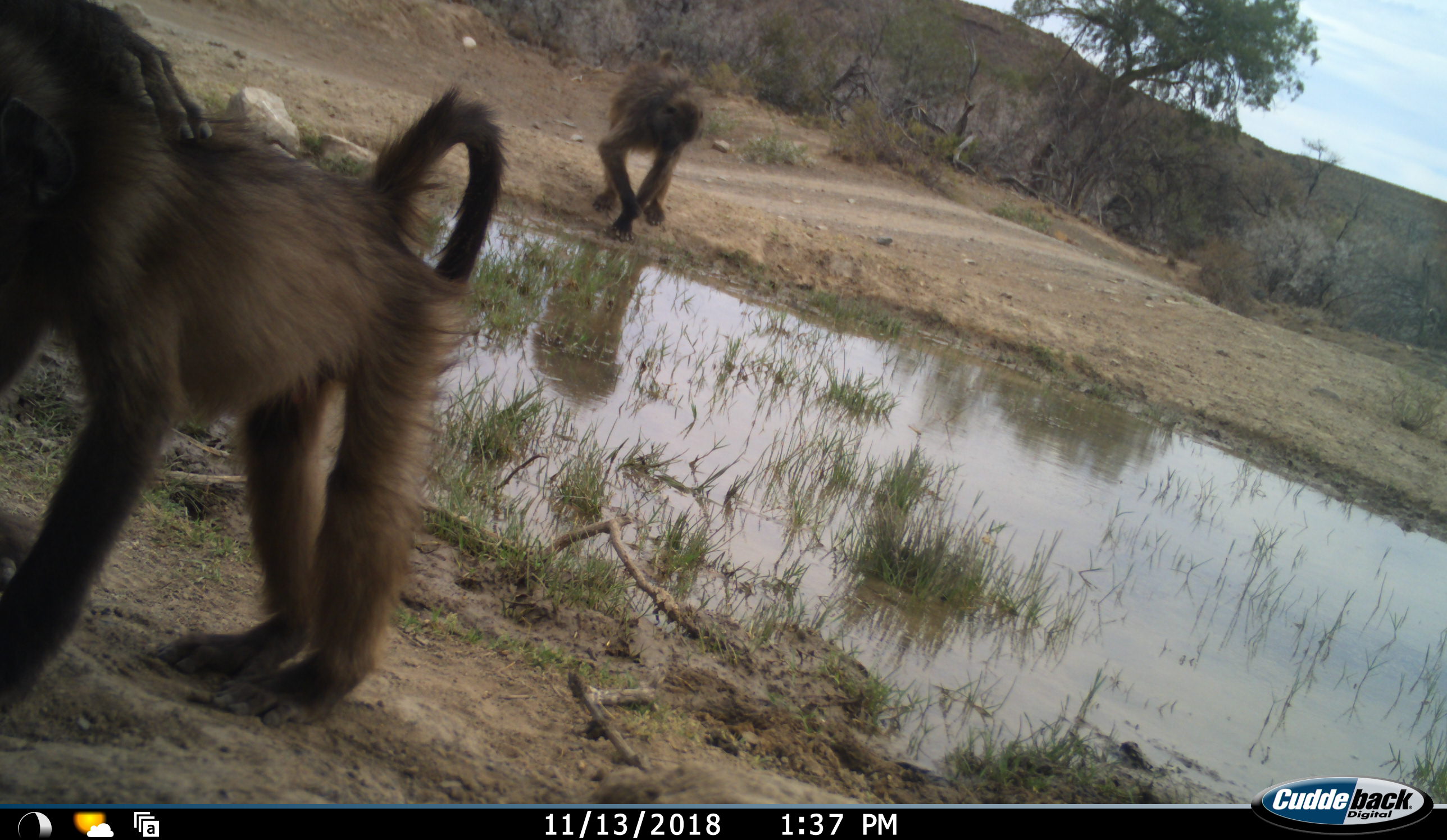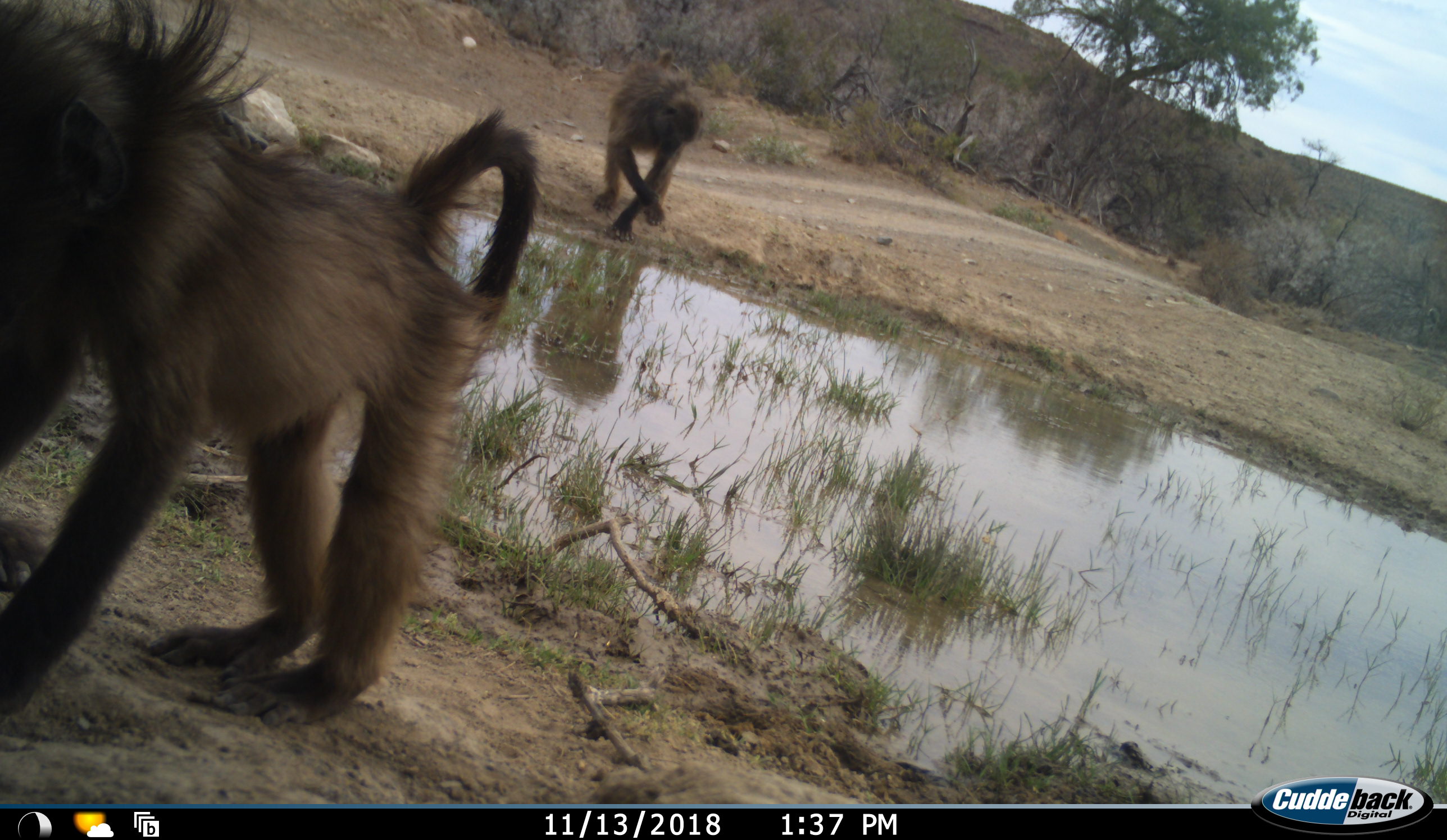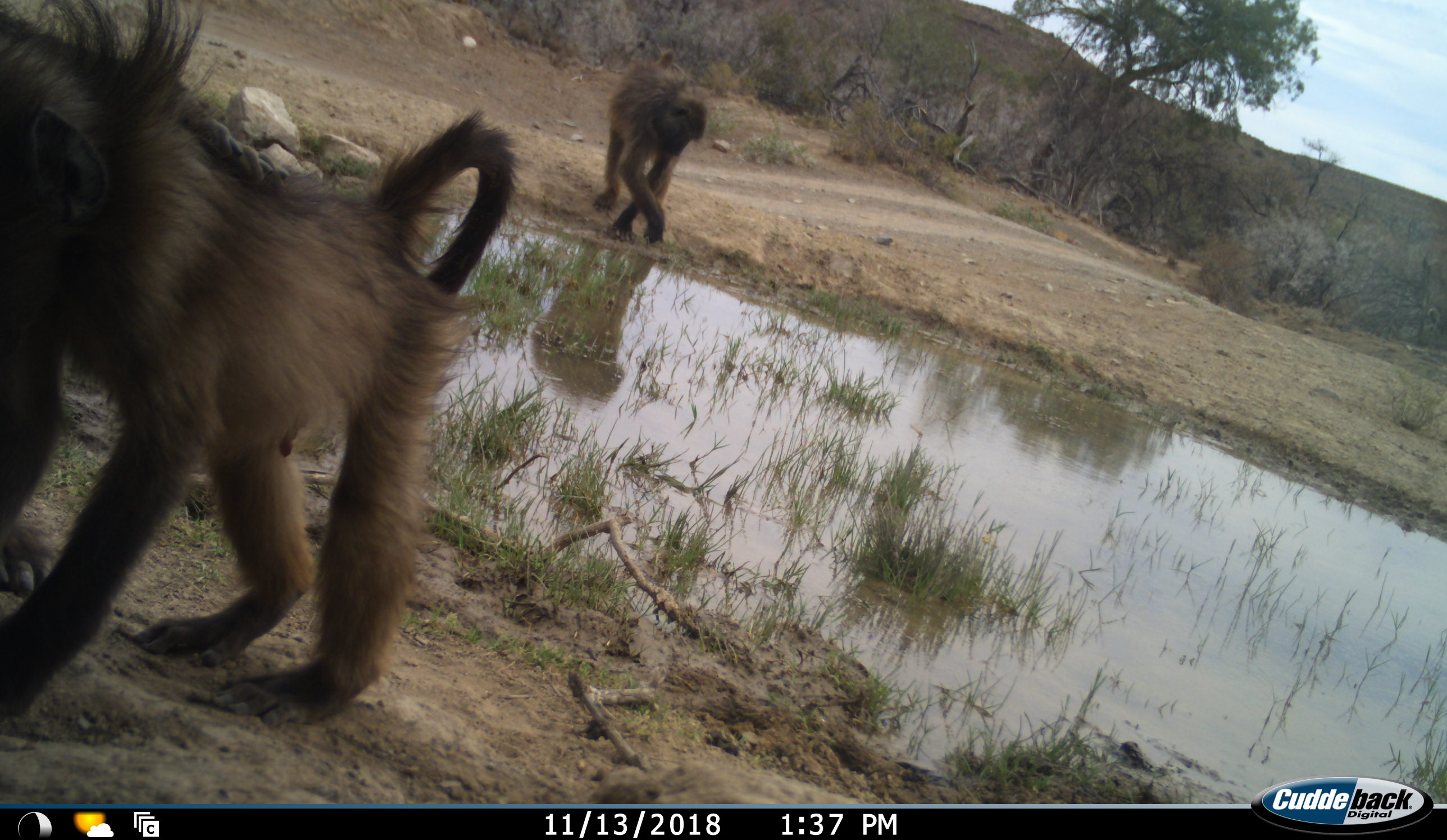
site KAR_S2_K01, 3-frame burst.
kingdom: Animalia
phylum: Chordata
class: Mammalia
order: Primates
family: Cercopithecidae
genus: Papio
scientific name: Papio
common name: baboon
Baboon (Papio), count 2. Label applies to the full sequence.